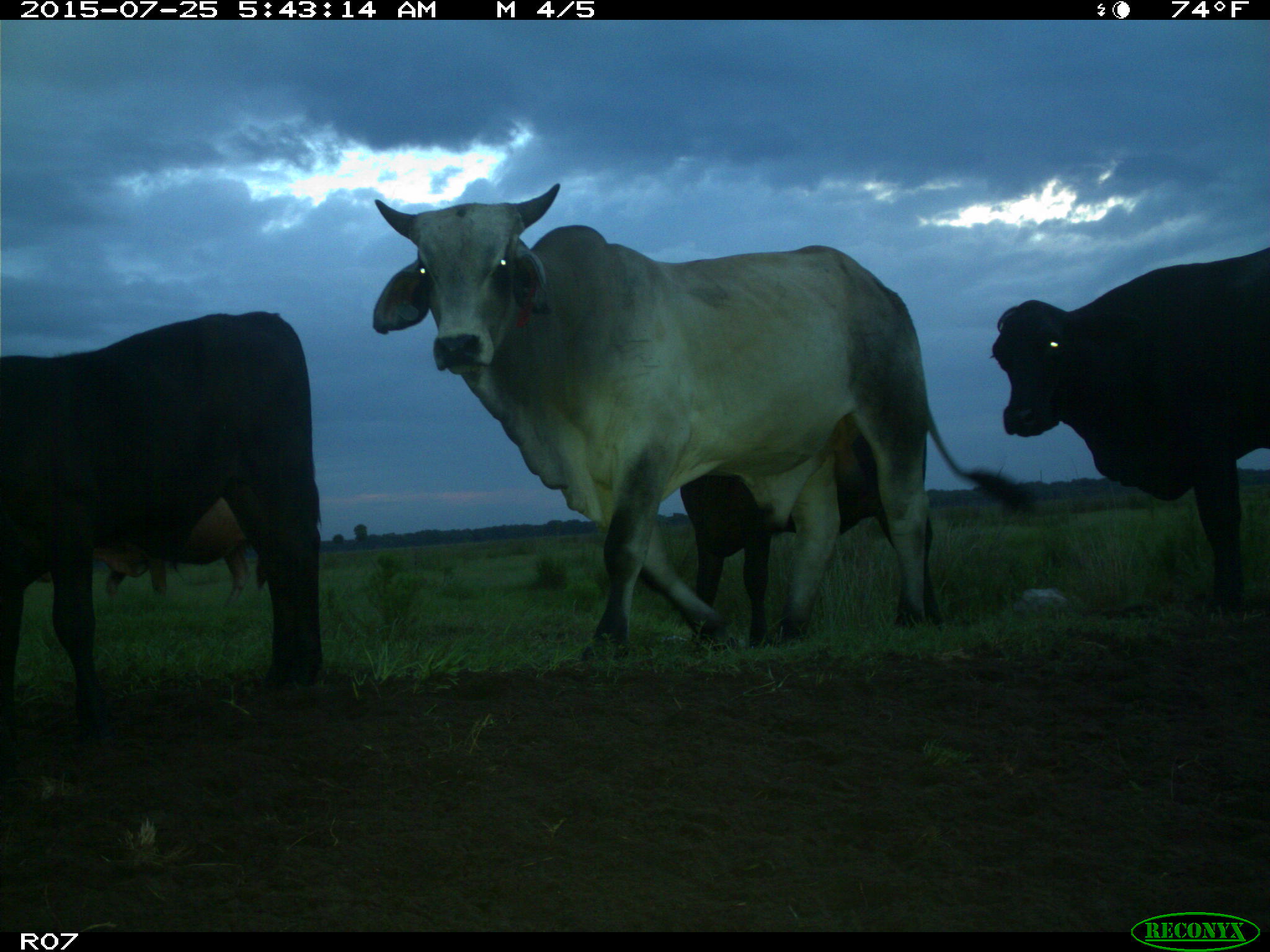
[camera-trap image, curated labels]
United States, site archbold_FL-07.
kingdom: Animalia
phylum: Chordata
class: Mammalia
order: Artiodactyla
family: Bovidae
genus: Bos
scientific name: Bos taurus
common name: domestic cow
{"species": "Bos taurus (domestic cow)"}